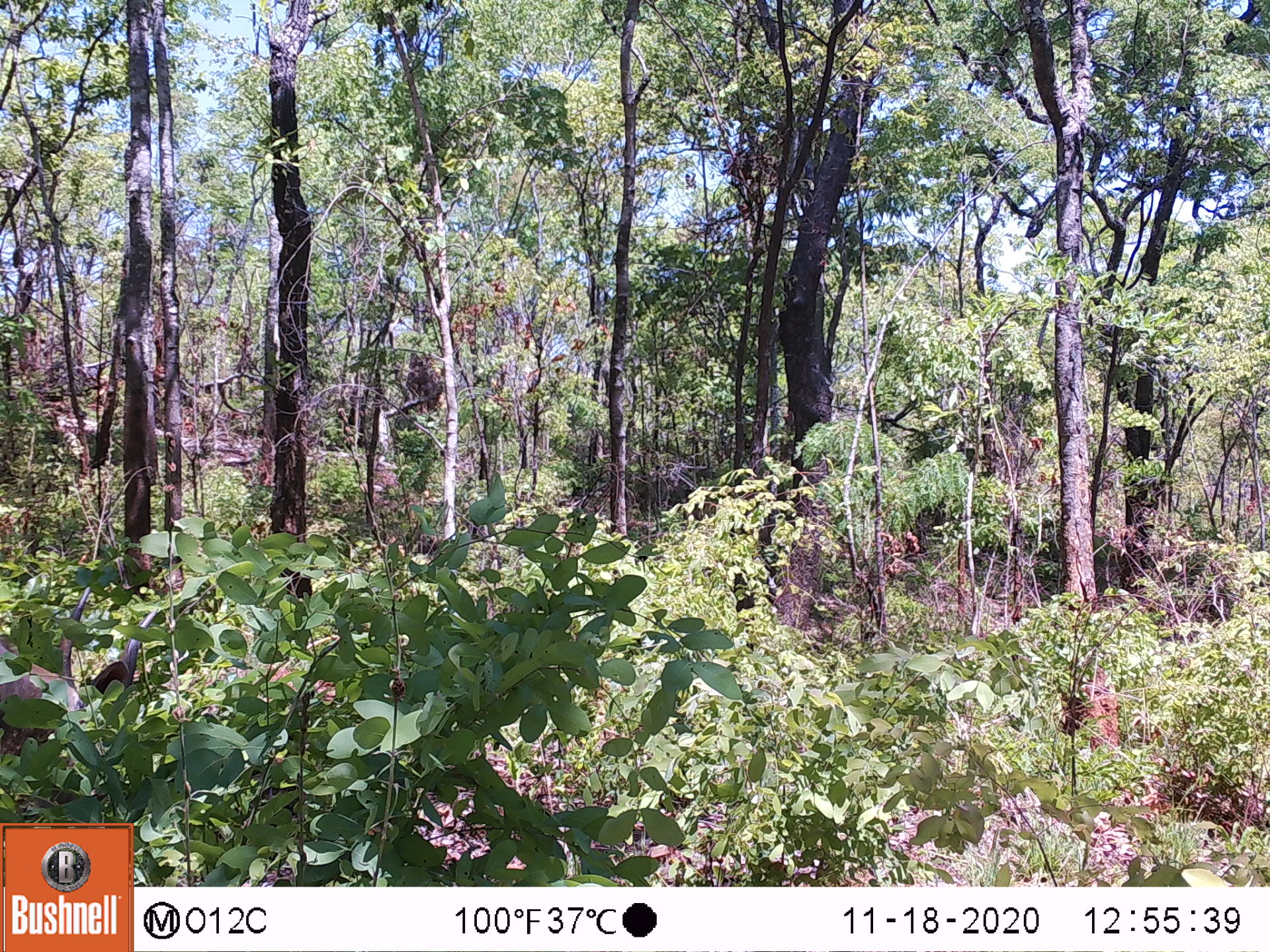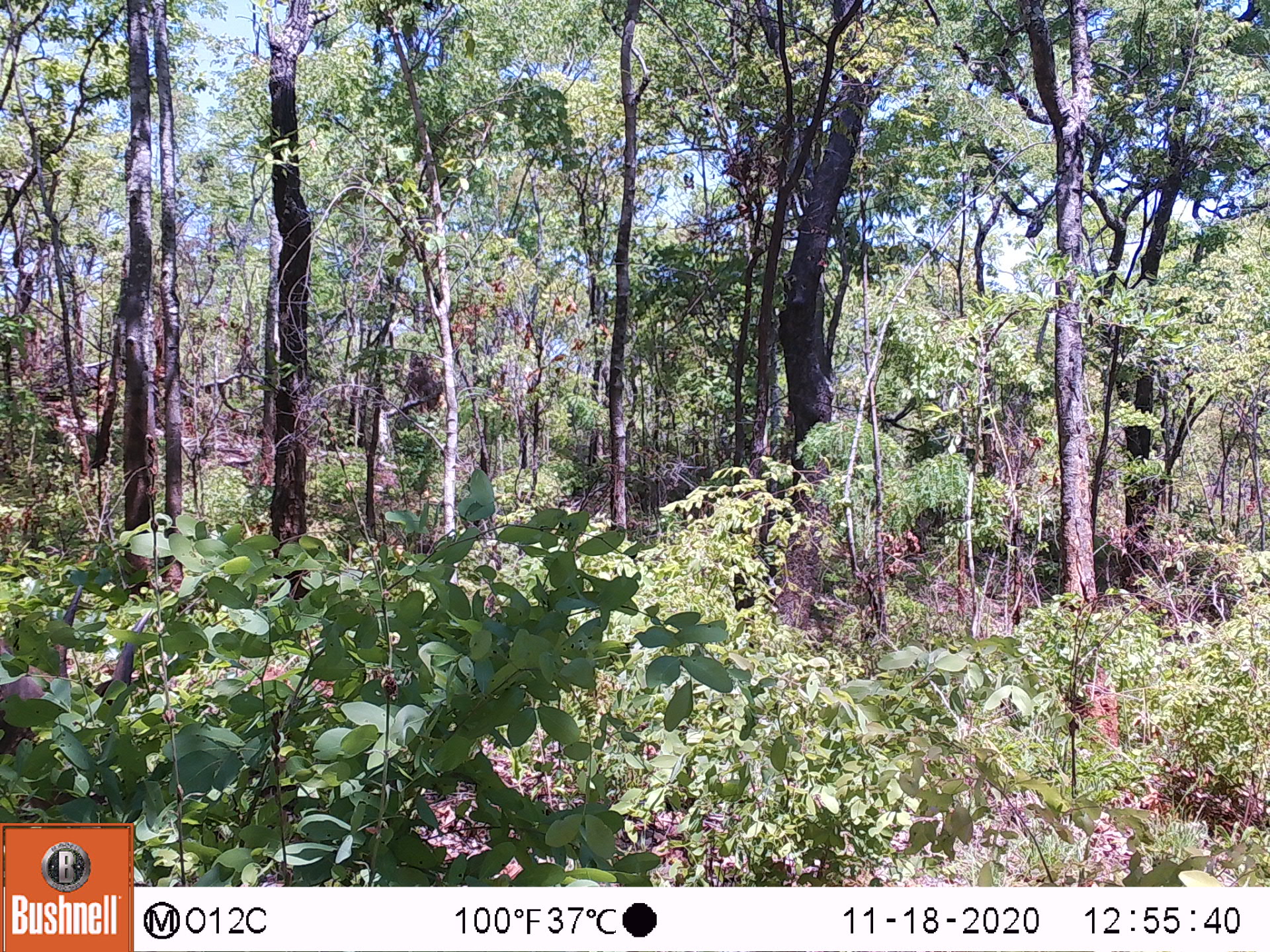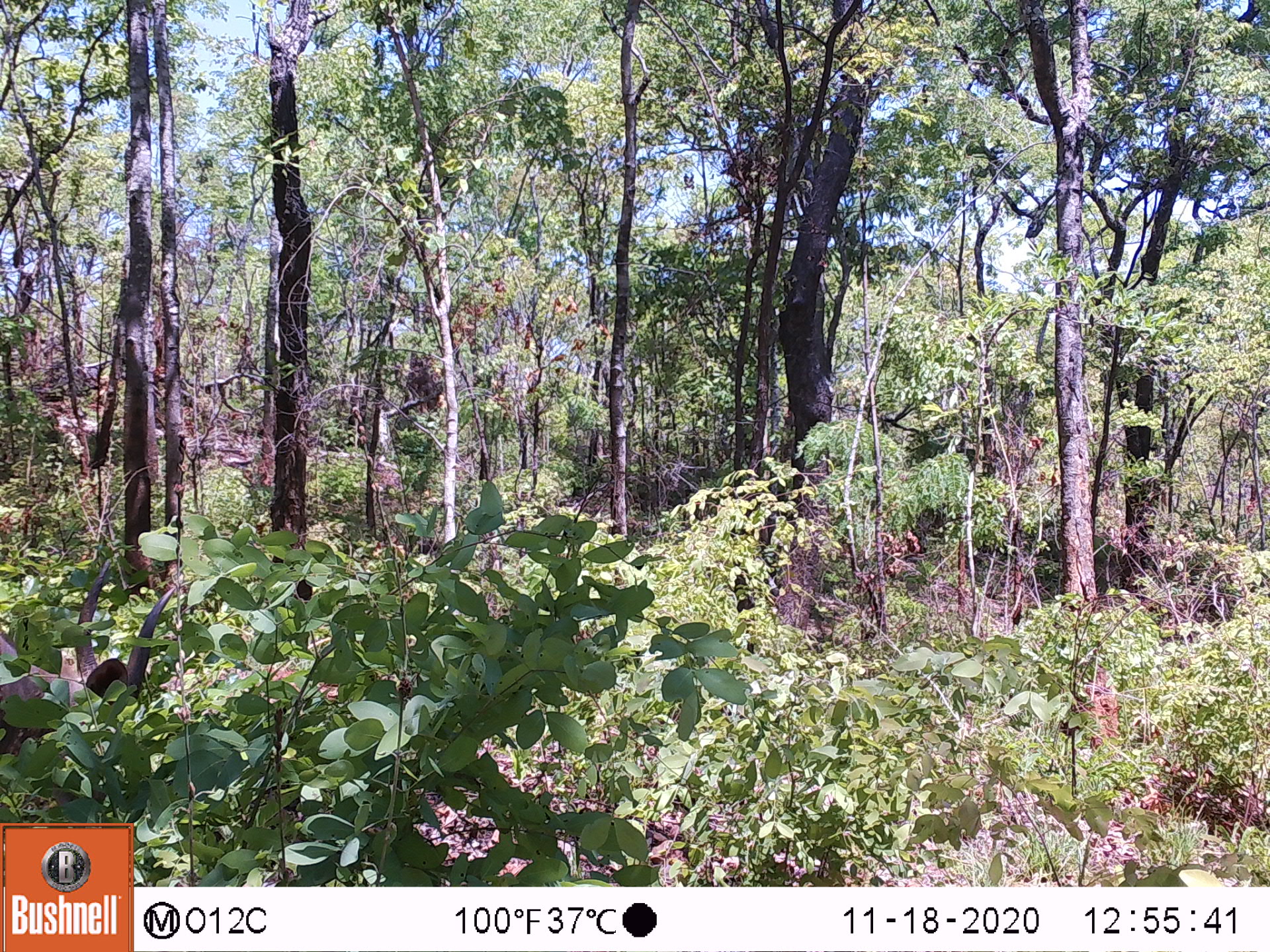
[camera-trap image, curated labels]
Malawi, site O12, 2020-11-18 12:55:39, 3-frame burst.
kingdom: Animalia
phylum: Chordata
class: Mammalia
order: Artiodactyla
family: Bovidae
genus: Tragelaphus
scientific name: Tragelaphus sylvaticus sylvaticus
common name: cape bushbuck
Cape bushbuck (Tragelaphus sylvaticus sylvaticus), count 1.